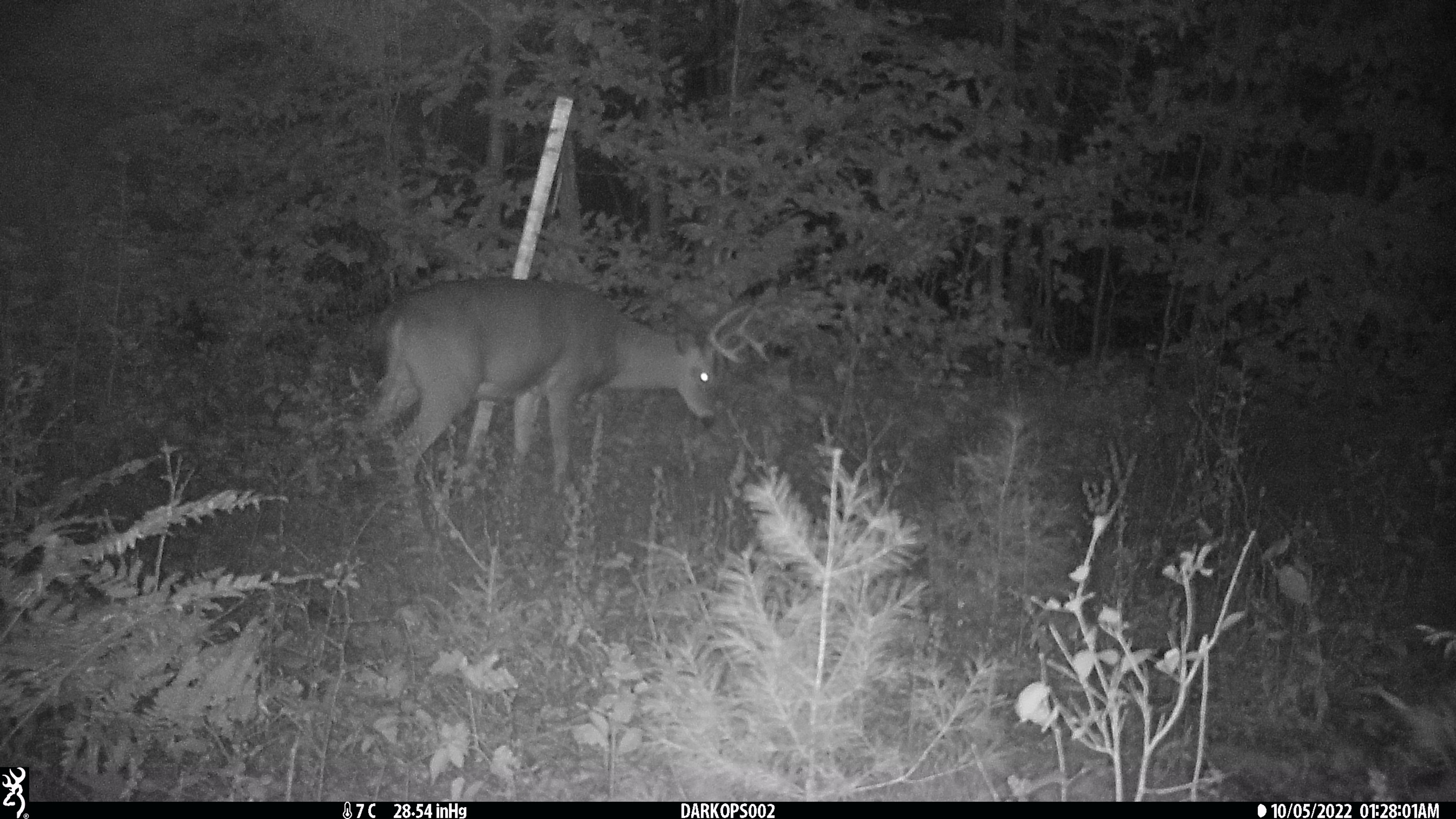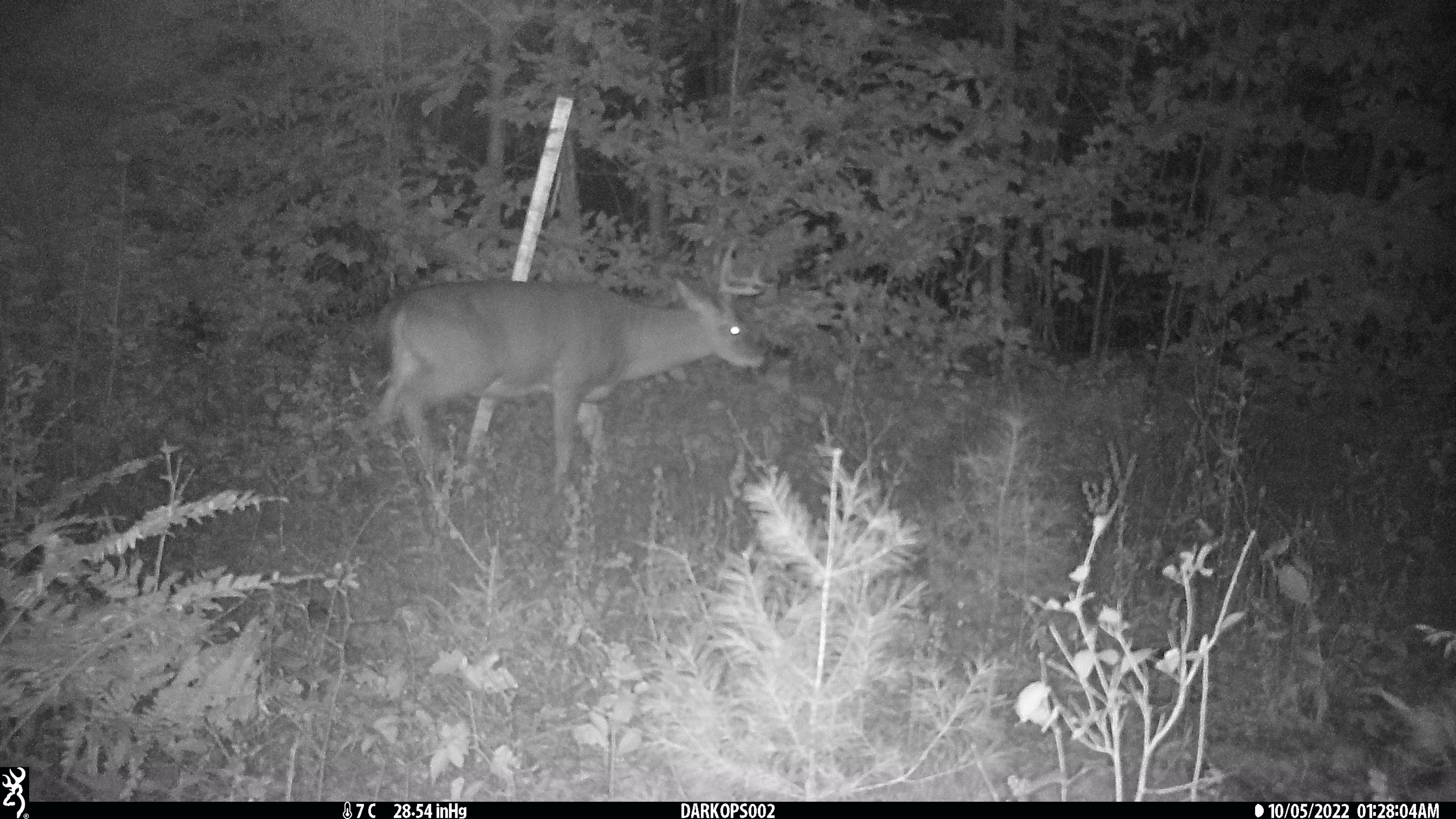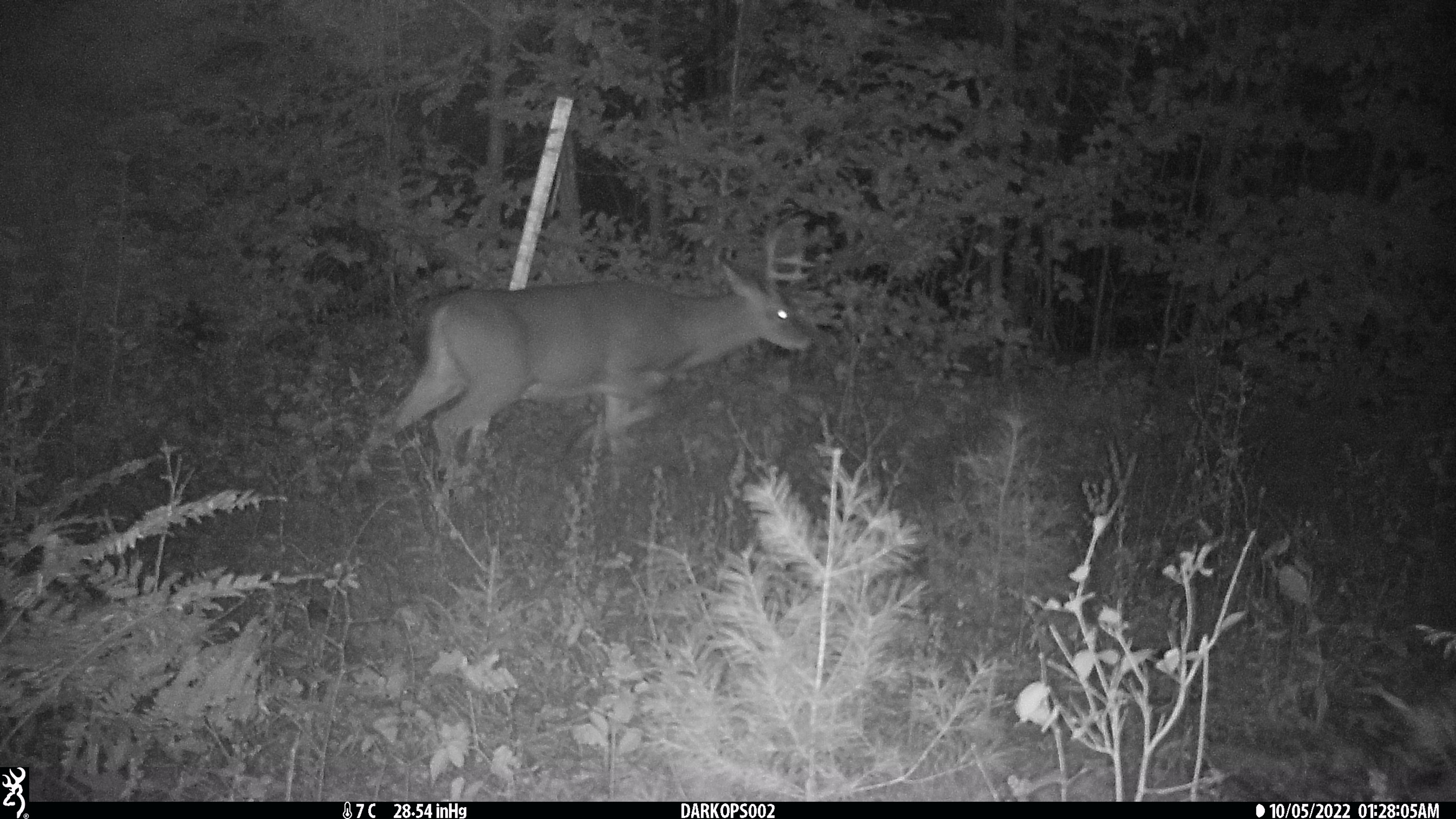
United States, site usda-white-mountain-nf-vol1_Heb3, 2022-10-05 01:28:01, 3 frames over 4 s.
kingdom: Animalia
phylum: Chordata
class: Mammalia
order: Artiodactyla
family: Cervidae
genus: Odocoileus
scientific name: Odocoileus virginianus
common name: white-tailed deer